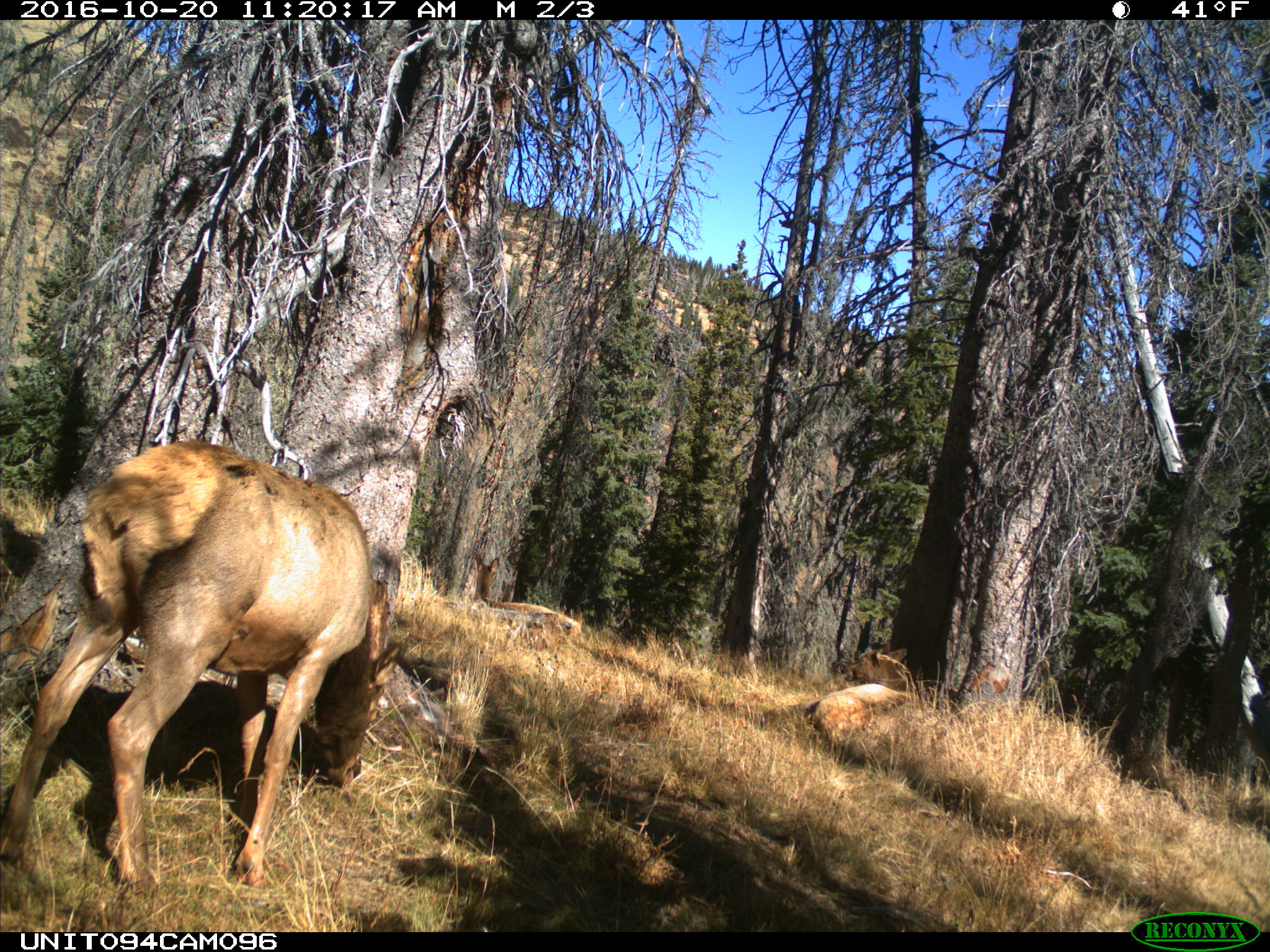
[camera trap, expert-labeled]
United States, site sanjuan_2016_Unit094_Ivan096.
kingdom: Animalia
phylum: Chordata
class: Mammalia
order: Artiodactyla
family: Cervidae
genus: Cervus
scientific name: Cervus elaphus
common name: red deer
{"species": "Cervus elaphus (red deer)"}